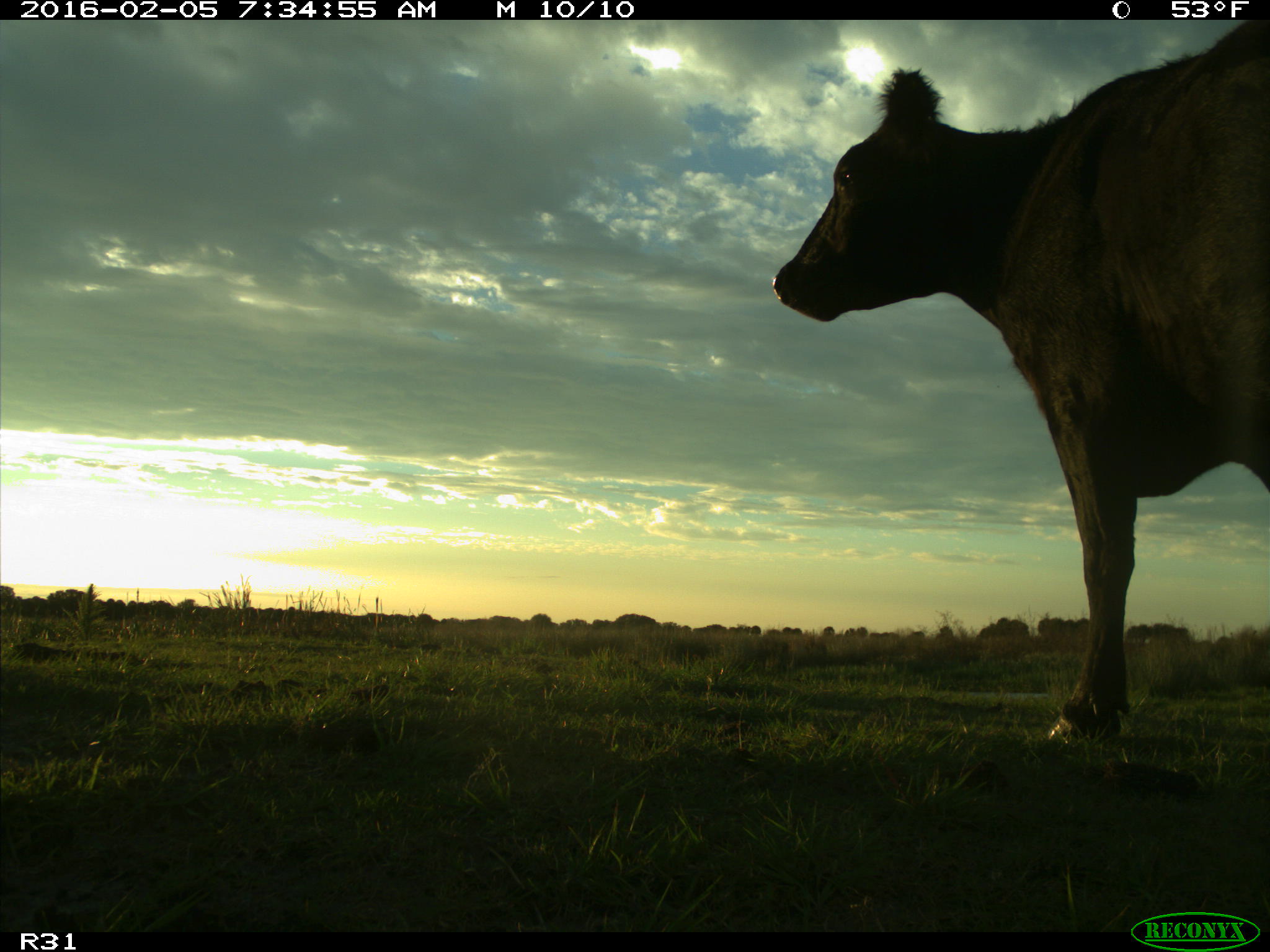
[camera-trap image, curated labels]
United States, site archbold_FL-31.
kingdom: Animalia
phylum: Chordata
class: Mammalia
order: Artiodactyla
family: Bovidae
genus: Bos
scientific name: Bos taurus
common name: domestic cow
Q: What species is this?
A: Bos taurus (domestic cow).